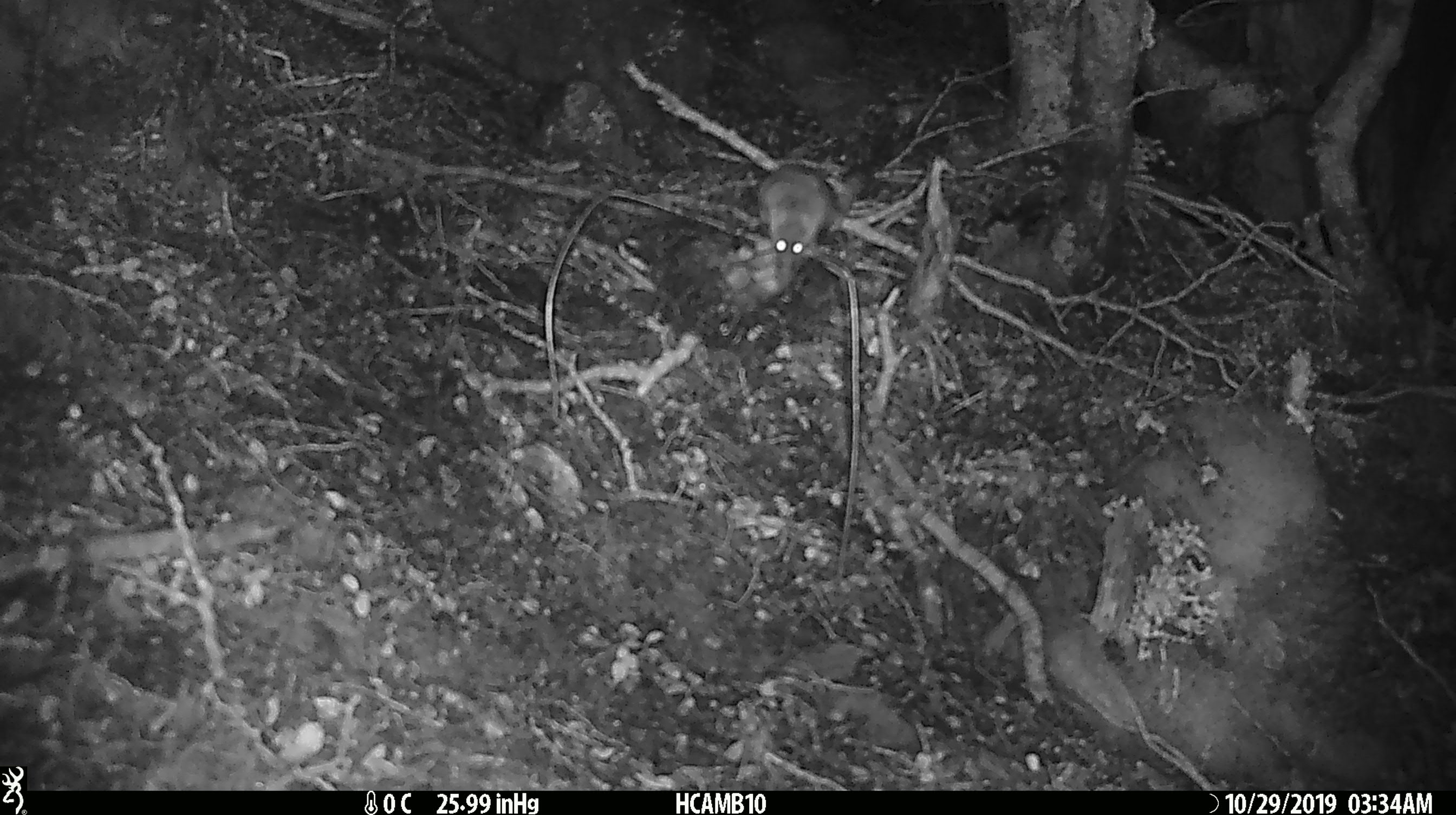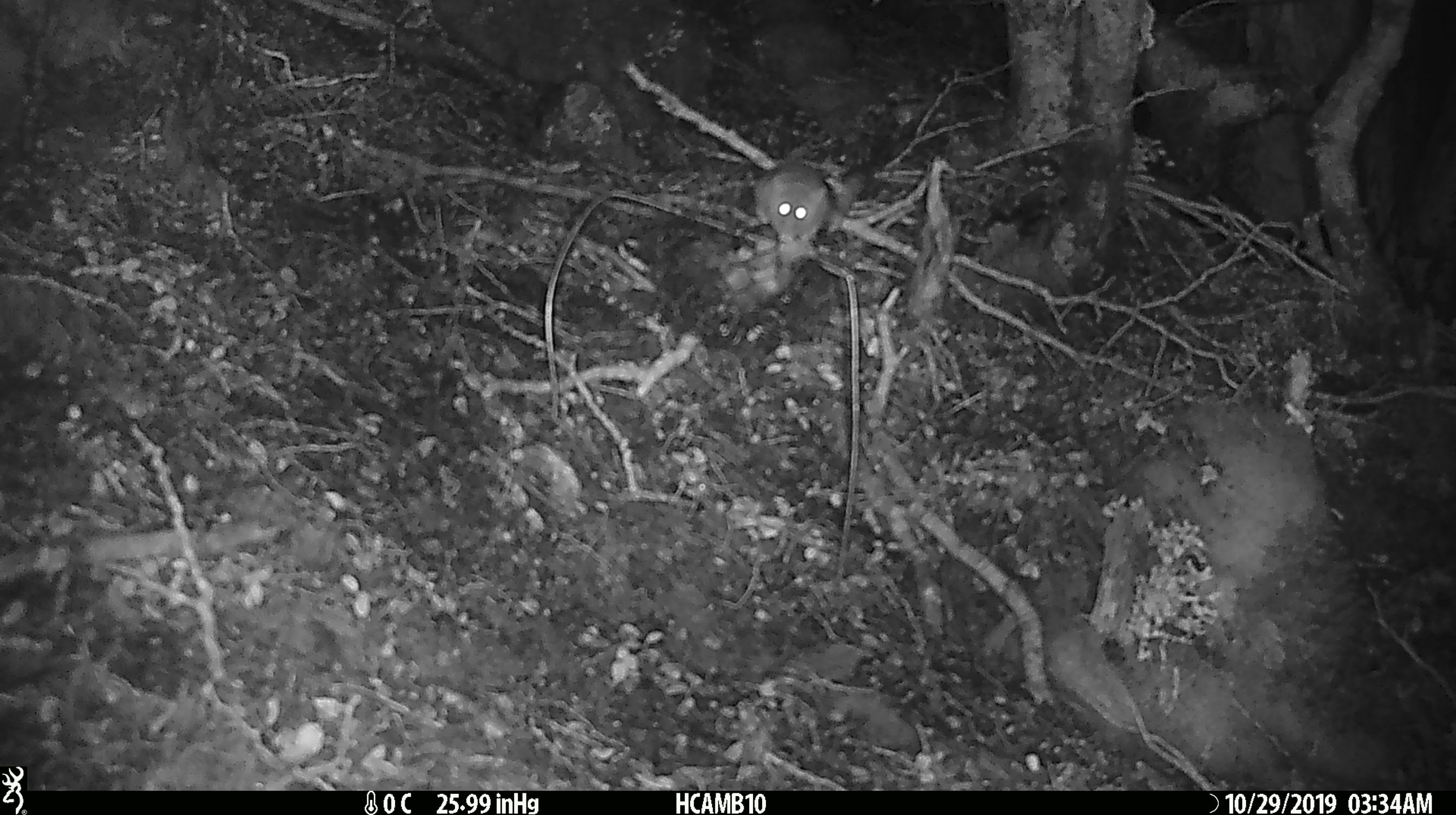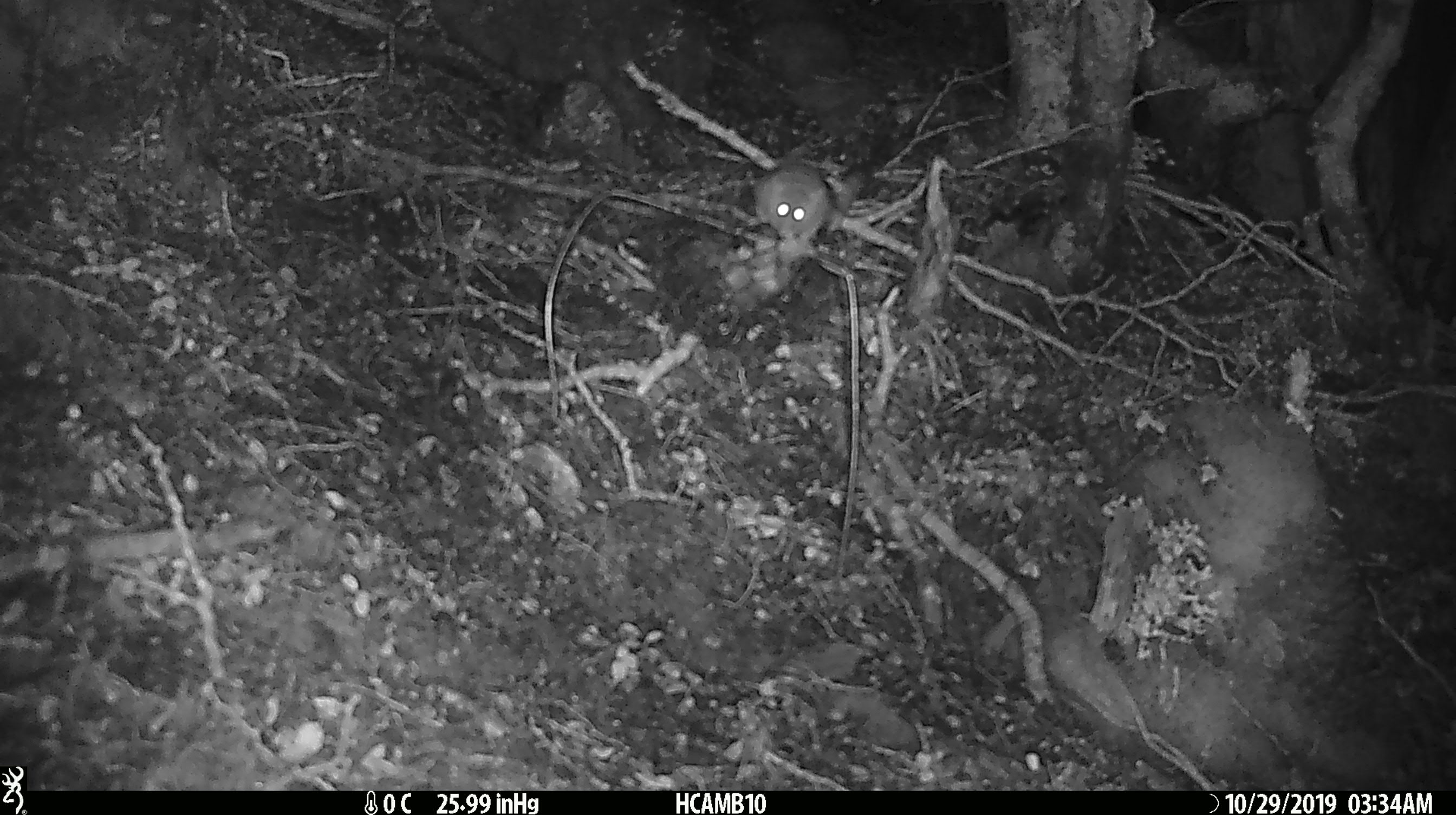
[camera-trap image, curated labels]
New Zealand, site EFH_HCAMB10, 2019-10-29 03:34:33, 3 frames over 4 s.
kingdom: Animalia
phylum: Chordata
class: Mammalia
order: Rodentia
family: Muridae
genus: Mus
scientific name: Mus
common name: mouse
Mouse (Mus).